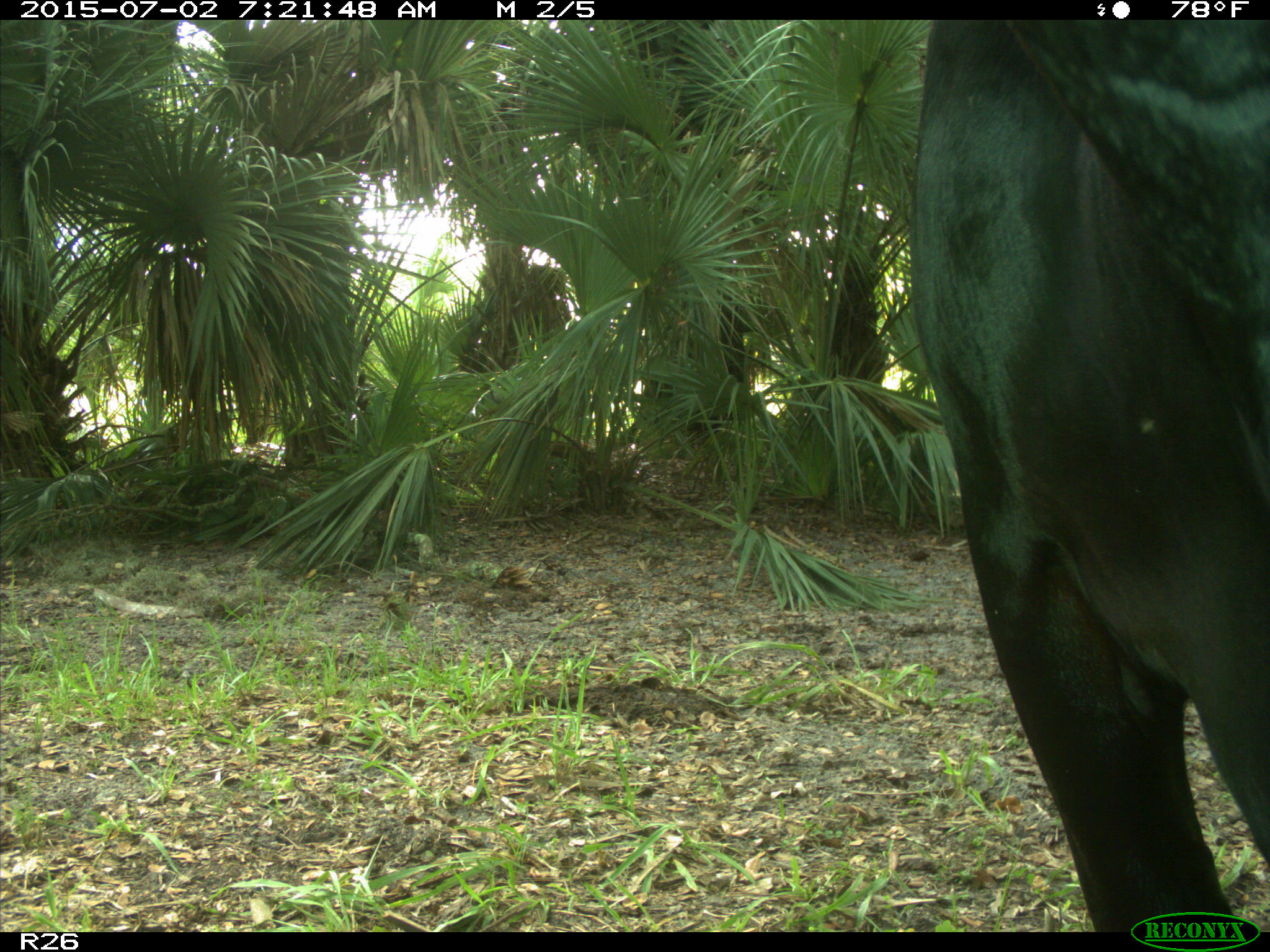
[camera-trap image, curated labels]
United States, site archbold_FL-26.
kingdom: Animalia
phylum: Chordata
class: Mammalia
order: Artiodactyla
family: Bovidae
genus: Bos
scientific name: Bos taurus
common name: domestic cow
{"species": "Bos taurus (domestic cow)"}